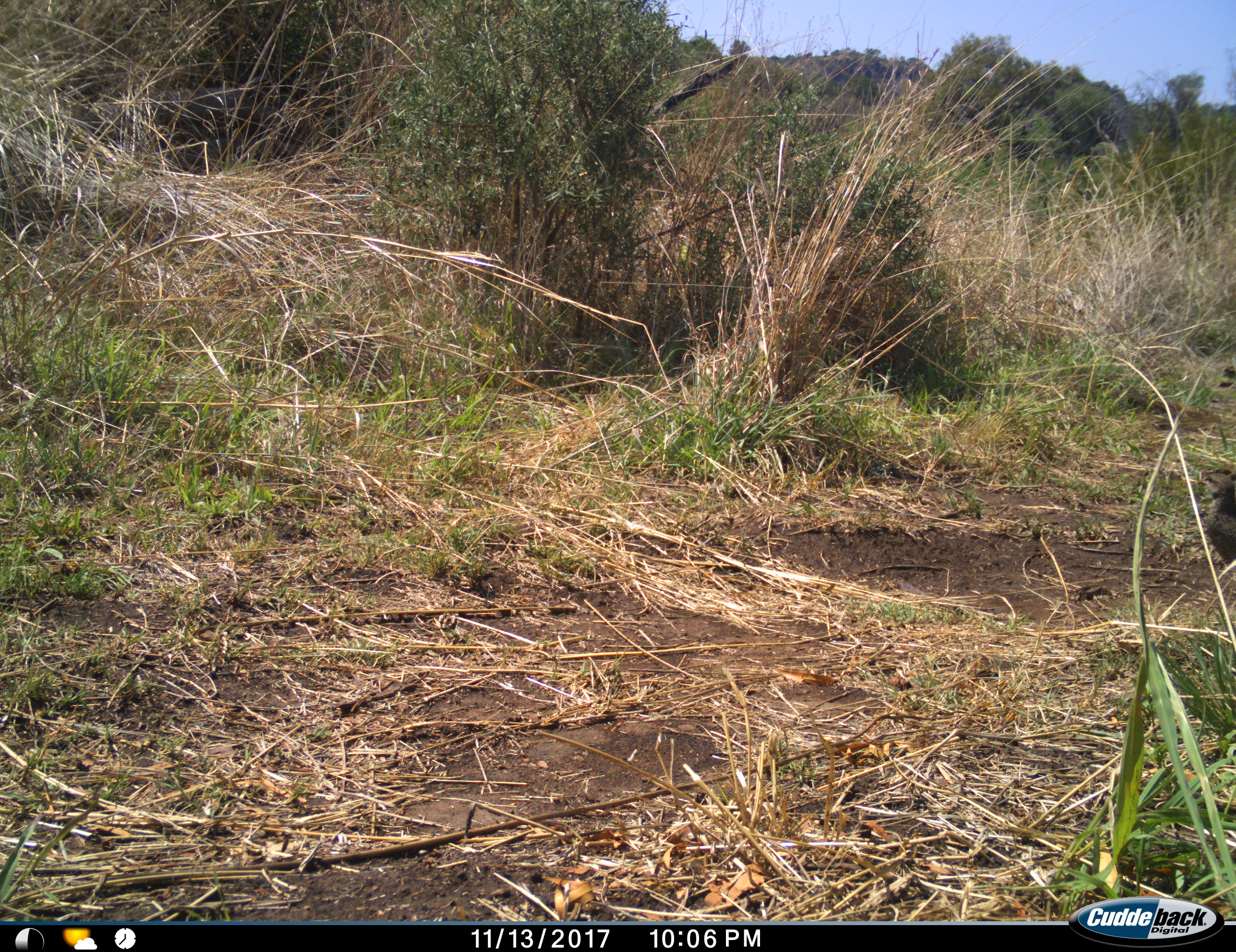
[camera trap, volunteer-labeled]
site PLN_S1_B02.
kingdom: Animalia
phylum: Chordata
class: Aves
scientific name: Aves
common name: bird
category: birdother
Birdother (bird) (Aves), count 1. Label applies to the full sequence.